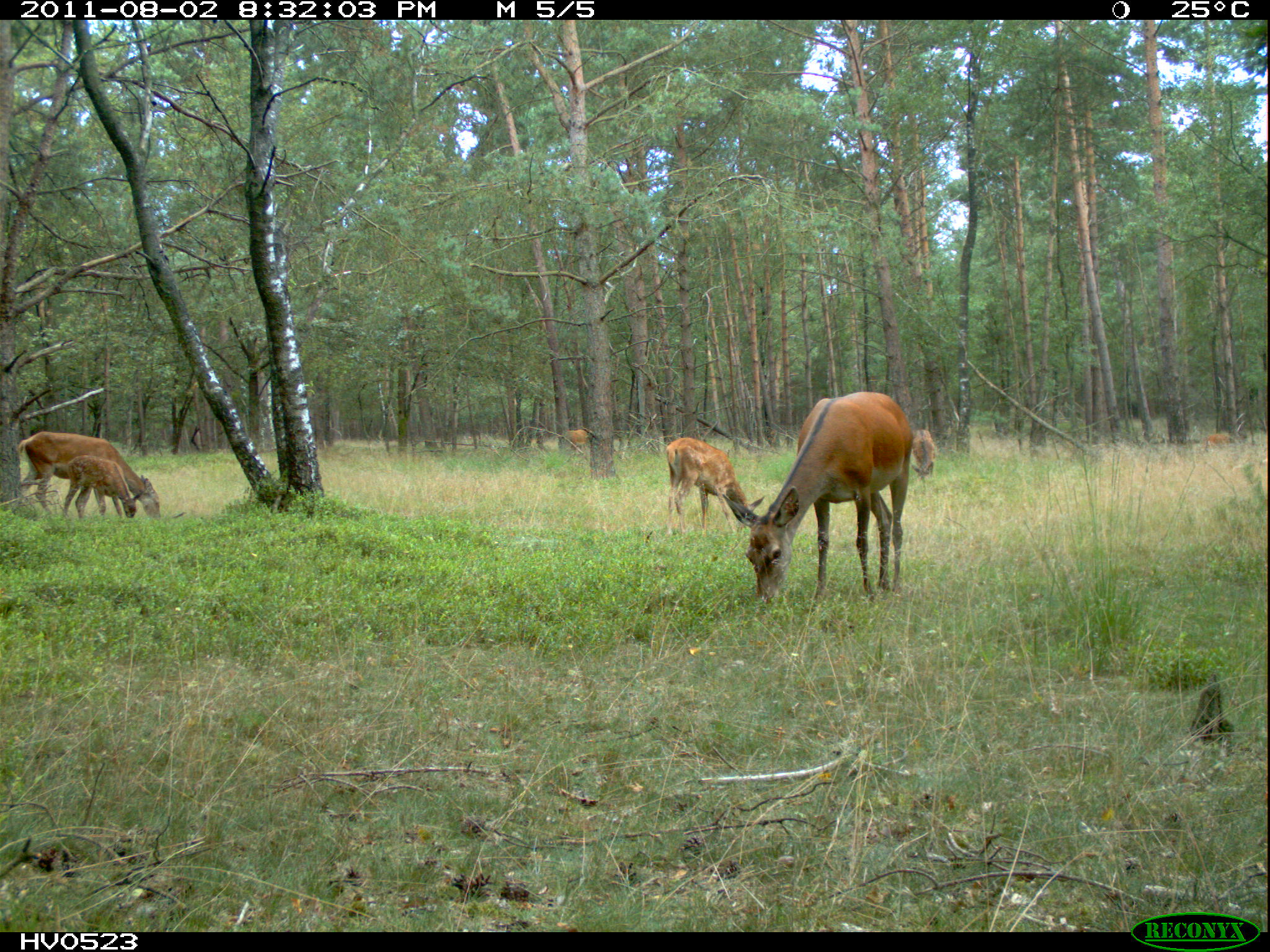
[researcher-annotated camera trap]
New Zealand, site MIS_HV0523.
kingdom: Animalia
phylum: Chordata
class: Mammalia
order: Artiodactyla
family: Cervidae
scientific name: Cervidae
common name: deer